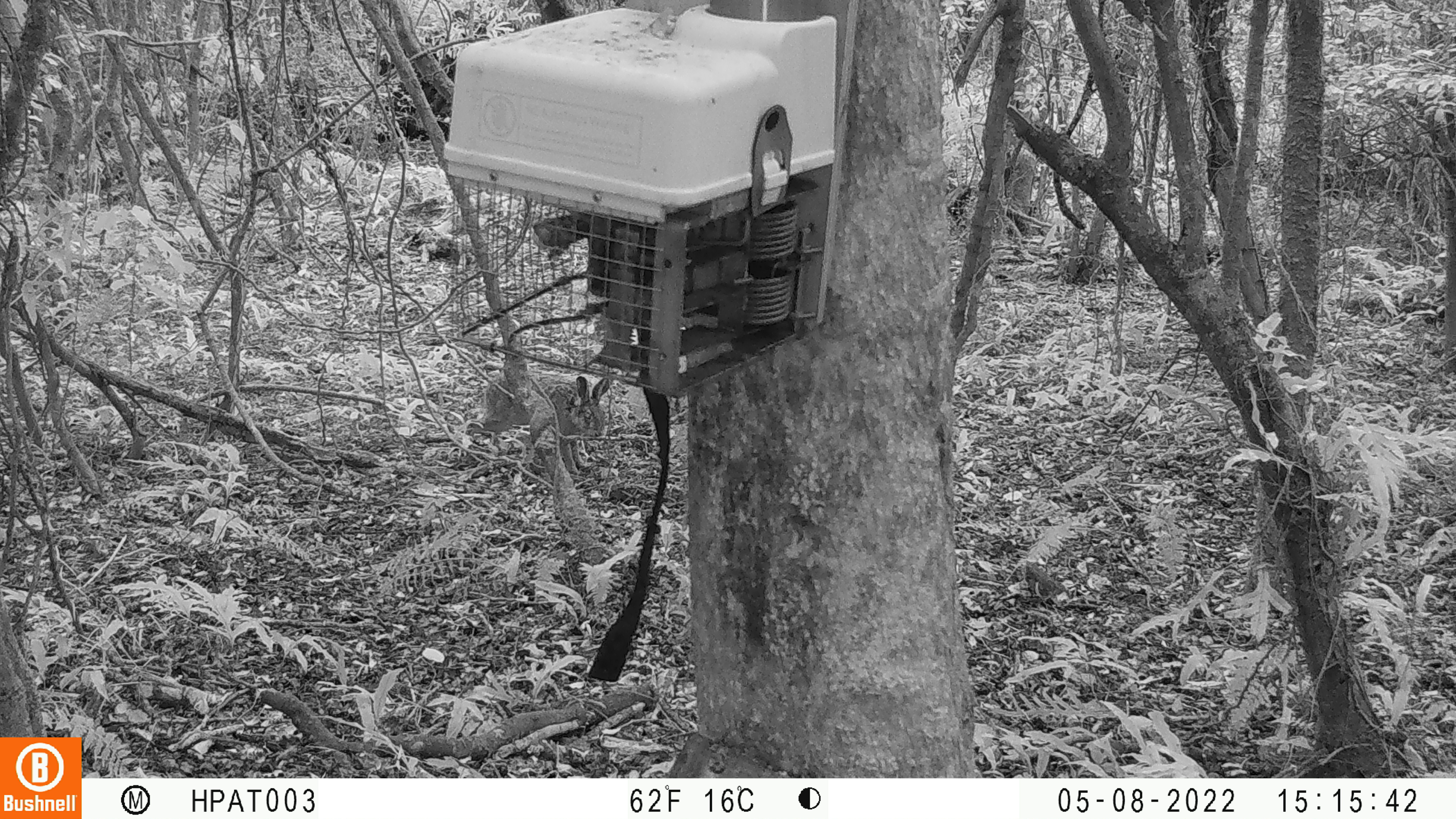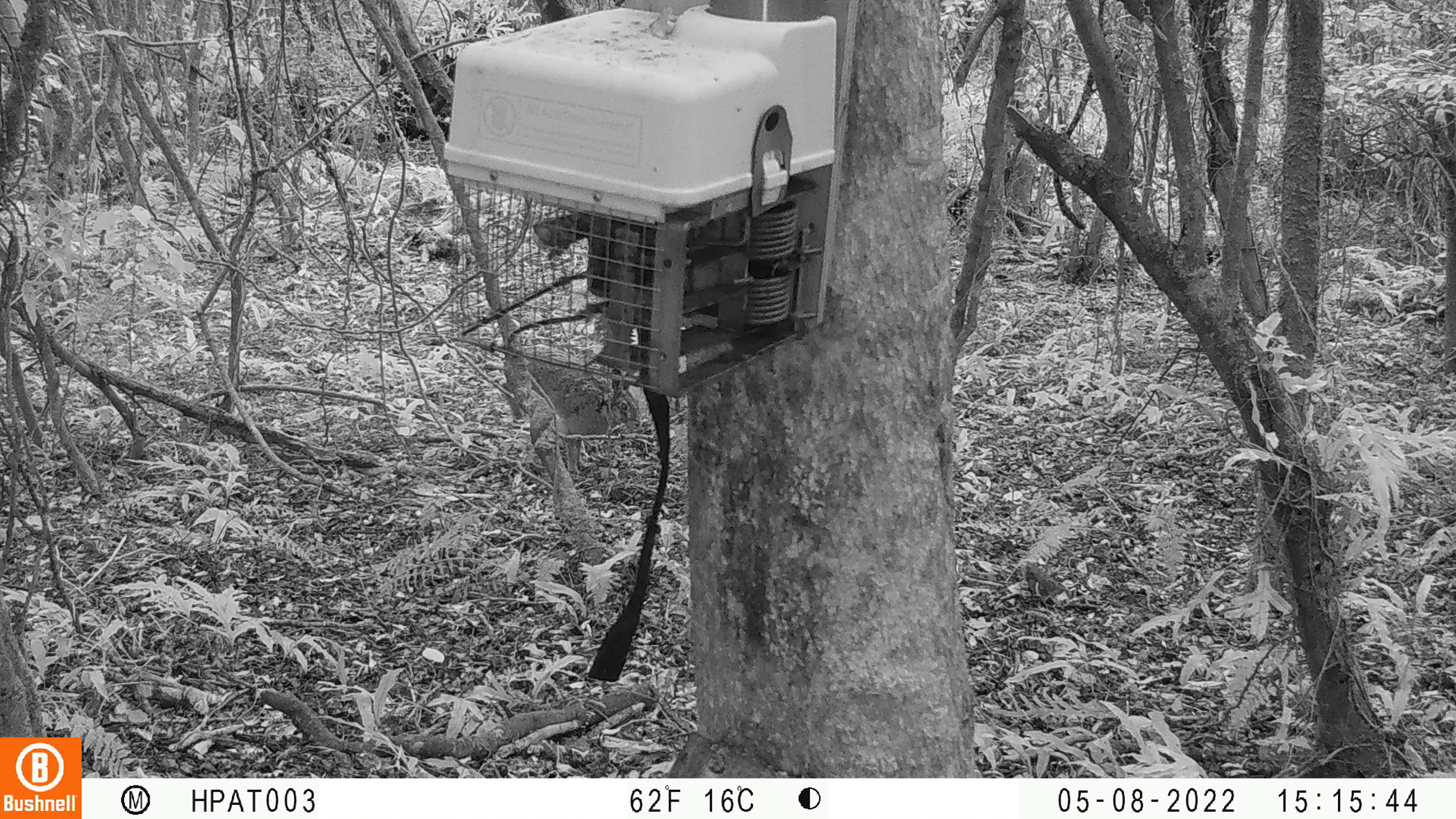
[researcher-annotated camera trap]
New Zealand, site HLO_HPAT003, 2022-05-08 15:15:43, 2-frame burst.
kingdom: Animalia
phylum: Chordata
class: Mammalia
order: Lagomorpha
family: Leporidae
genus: Lepus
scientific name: Lepus europaeus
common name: brown hare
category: hare